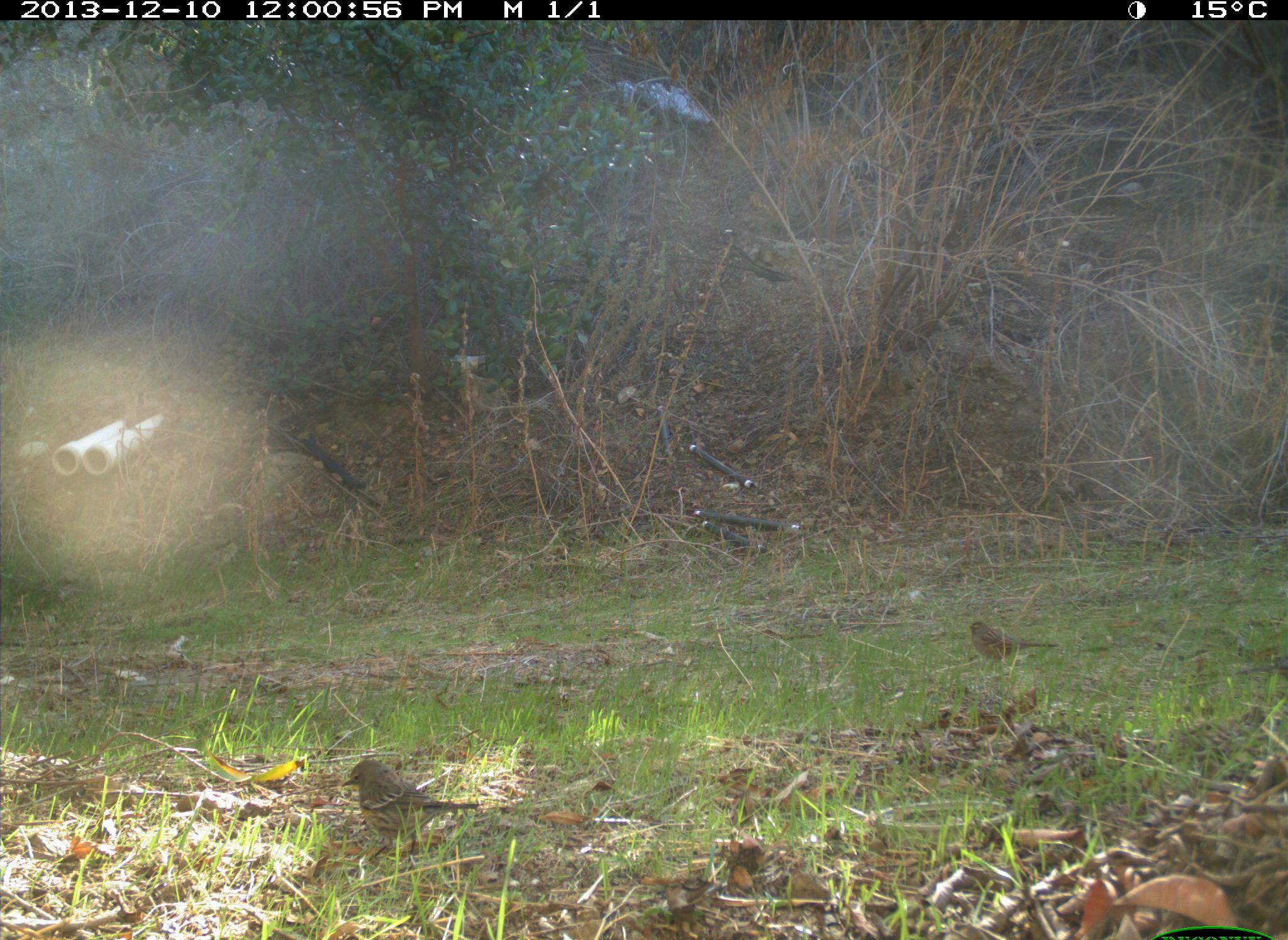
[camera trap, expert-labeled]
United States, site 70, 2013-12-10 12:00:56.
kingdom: Animalia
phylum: Chordata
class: Aves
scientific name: Aves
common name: bird